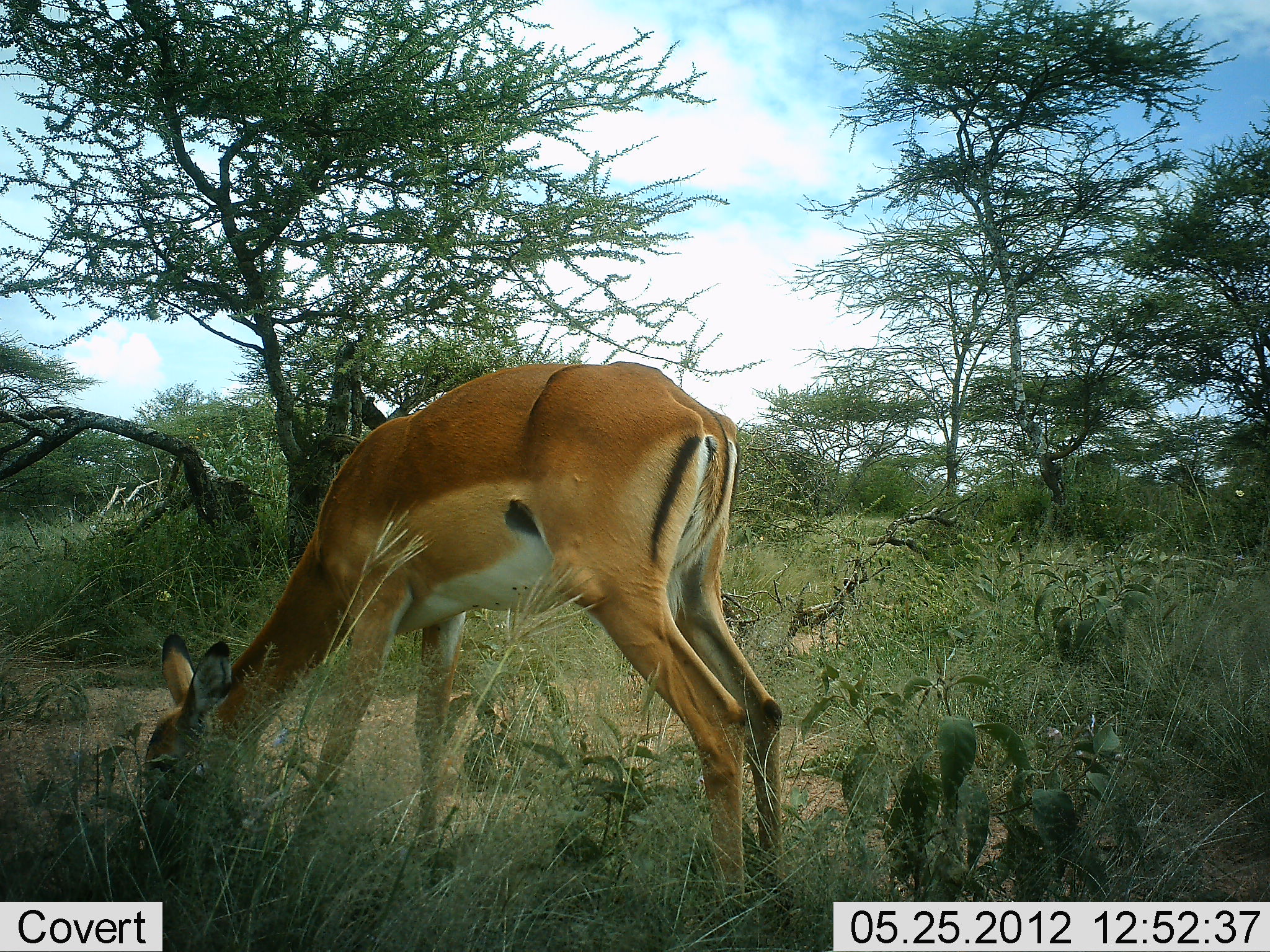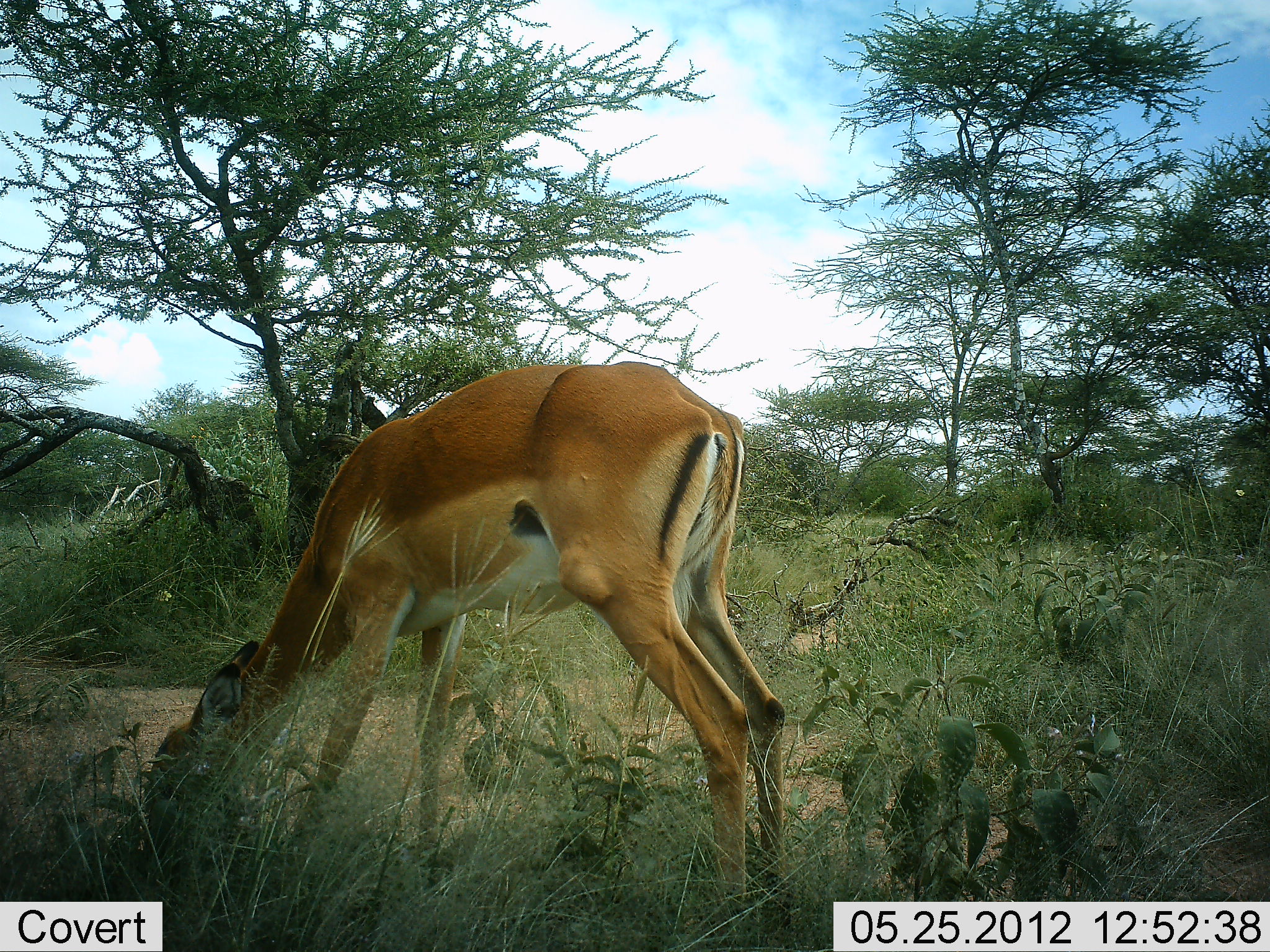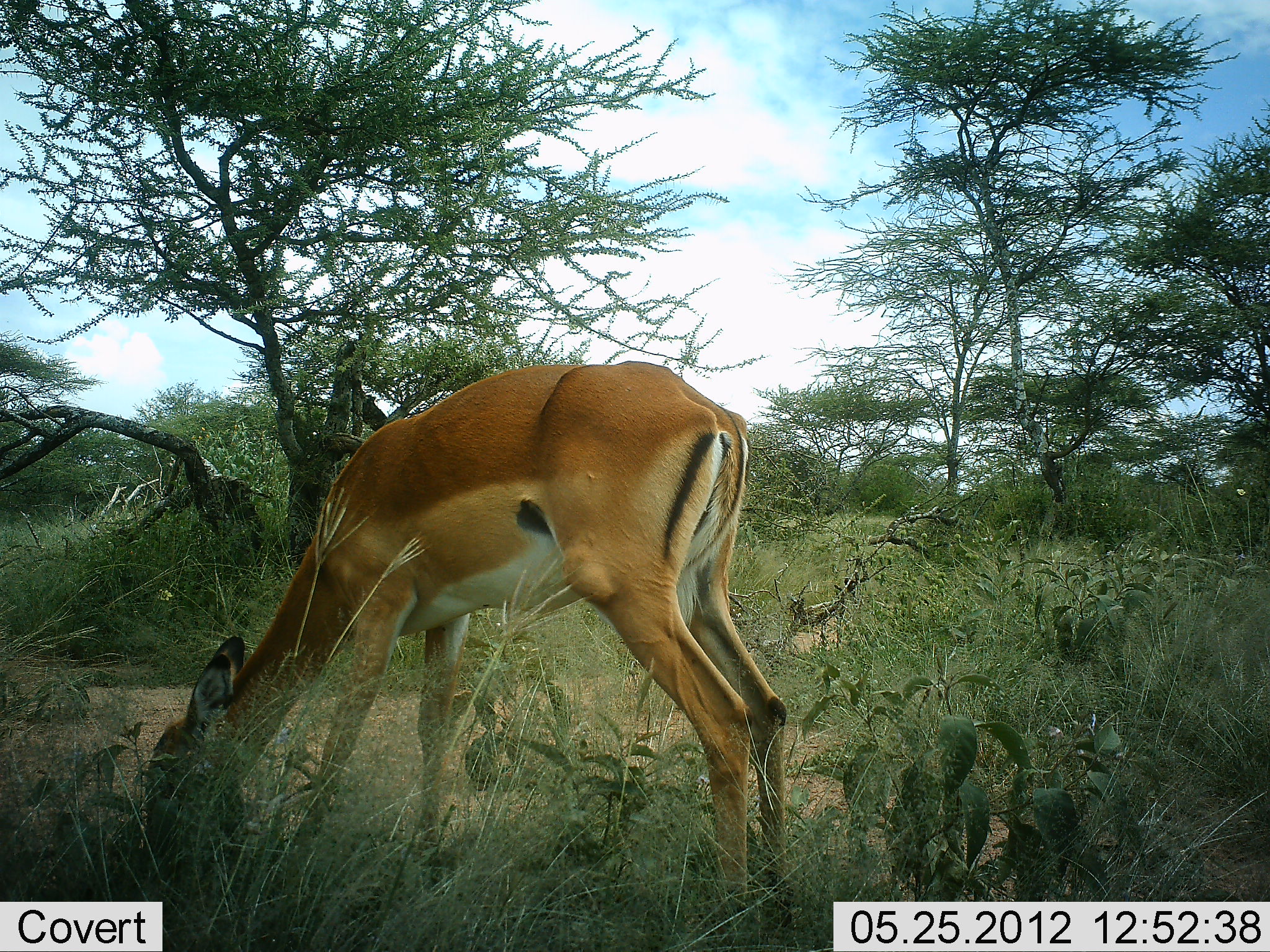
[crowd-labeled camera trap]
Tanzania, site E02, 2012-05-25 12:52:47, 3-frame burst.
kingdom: Animalia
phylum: Chordata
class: Mammalia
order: Artiodactyla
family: Bovidae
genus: Aepyceros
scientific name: Aepyceros melampus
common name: impala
Impala (Aepyceros melampus), count 1. Behavior (volunteer vote fractions): standing 10%, resting 0%, moving 0%, interacting 0%. Young present (vote fraction): 0%. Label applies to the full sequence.